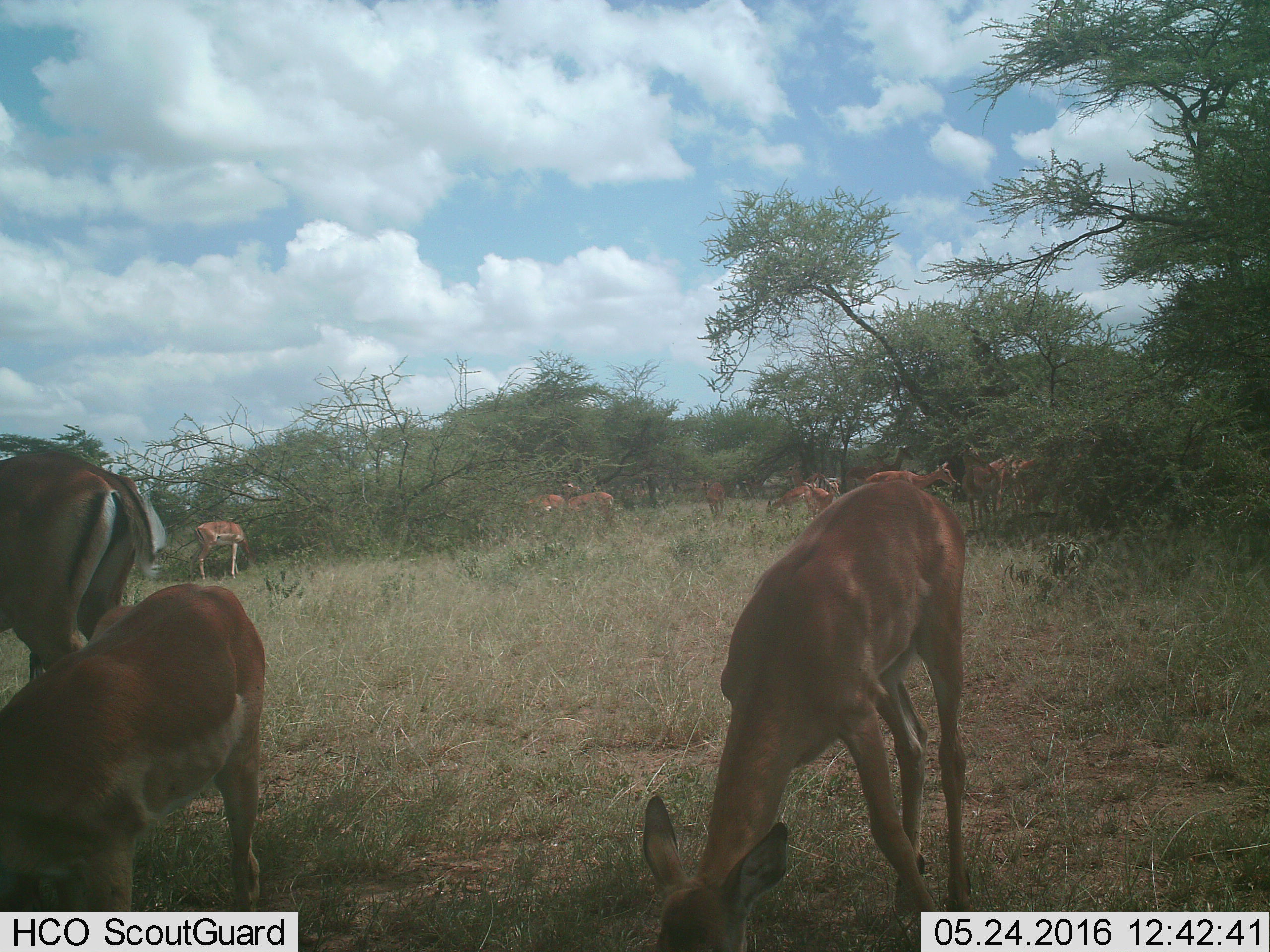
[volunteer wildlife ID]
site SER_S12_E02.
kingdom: Animalia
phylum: Chordata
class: Mammalia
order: Artiodactyla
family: Bovidae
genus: Aepyceros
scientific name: Aepyceros melampus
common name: impala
Impala (Aepyceros melampus), count 11-50. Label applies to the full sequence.